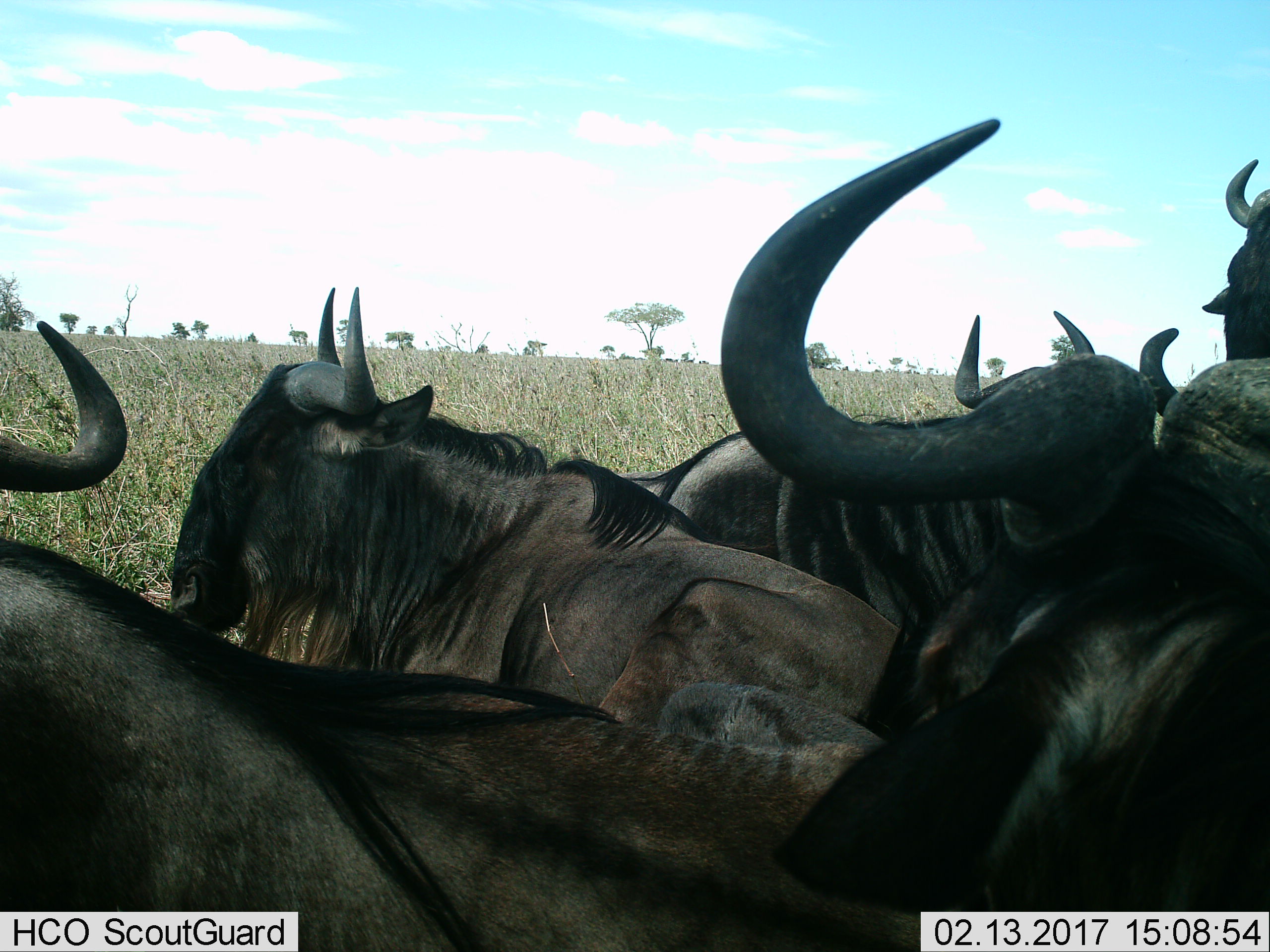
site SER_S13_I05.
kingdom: Animalia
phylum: Chordata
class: Mammalia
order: Artiodactyla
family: Bovidae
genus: Connochaetes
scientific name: Connochaetes taurinus taurinus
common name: blue wildebeest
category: wildebeestblue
Wildebeestblue (blue wildebeest) (Connochaetes taurinus taurinus), count 7. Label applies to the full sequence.